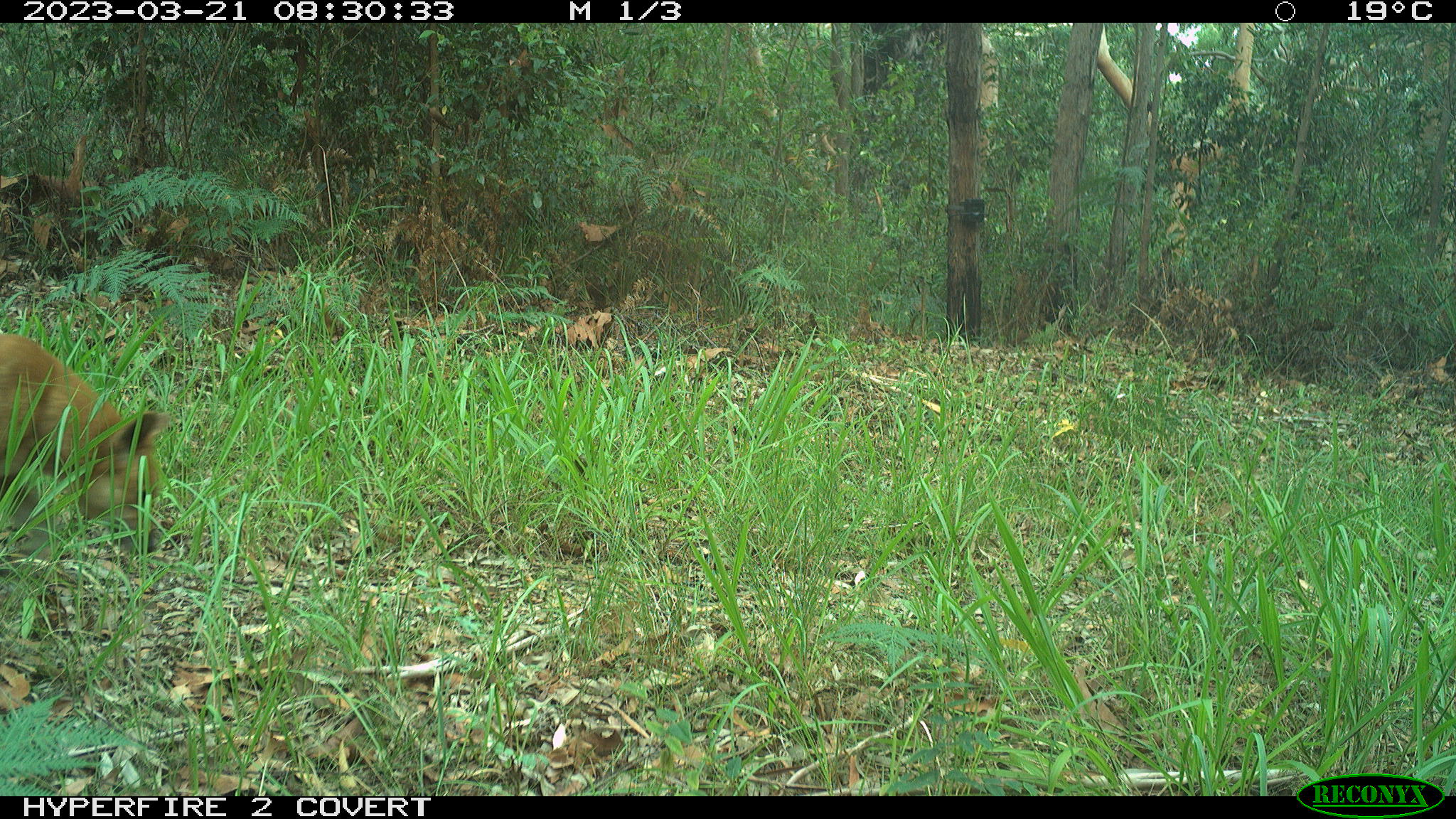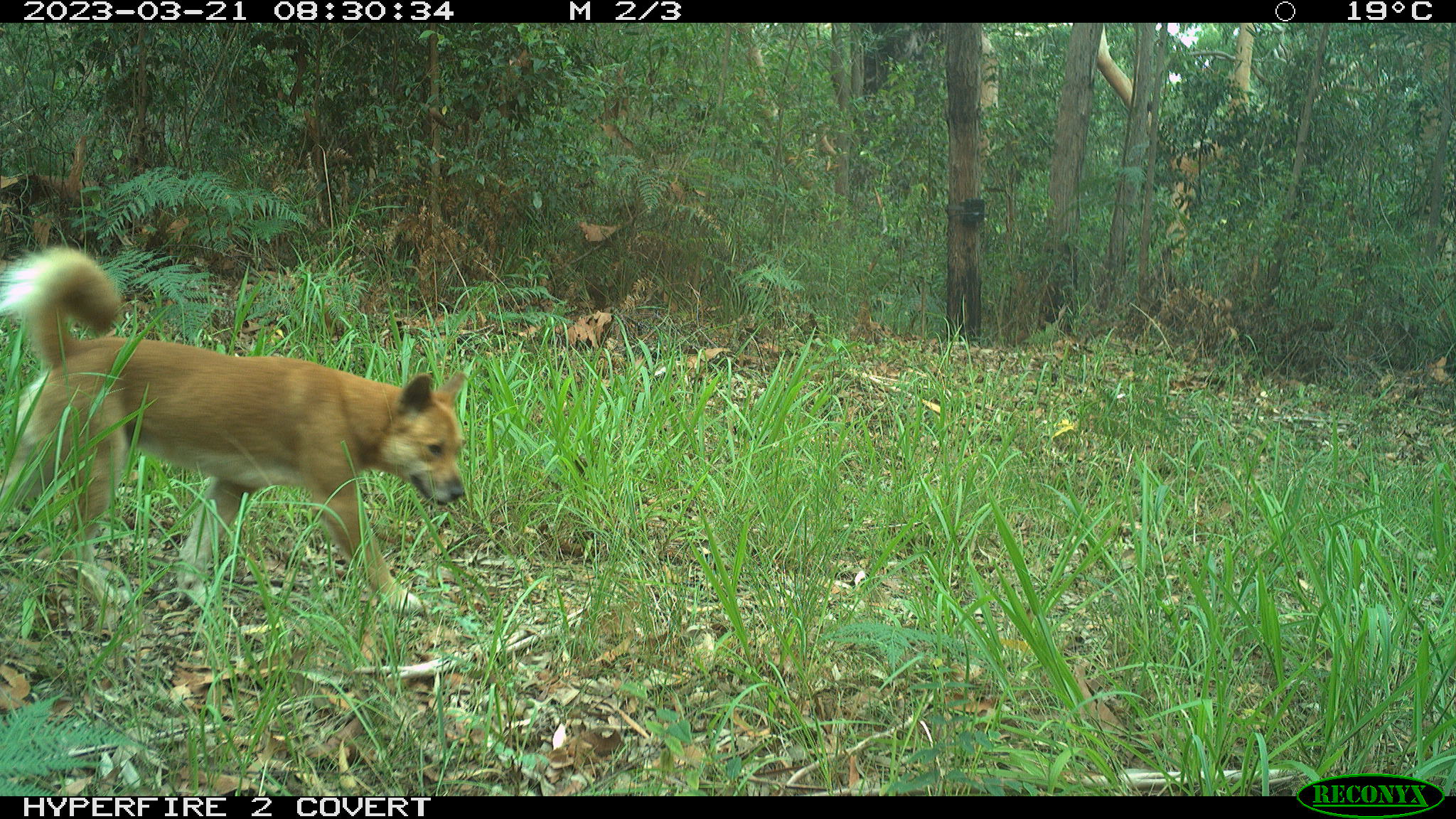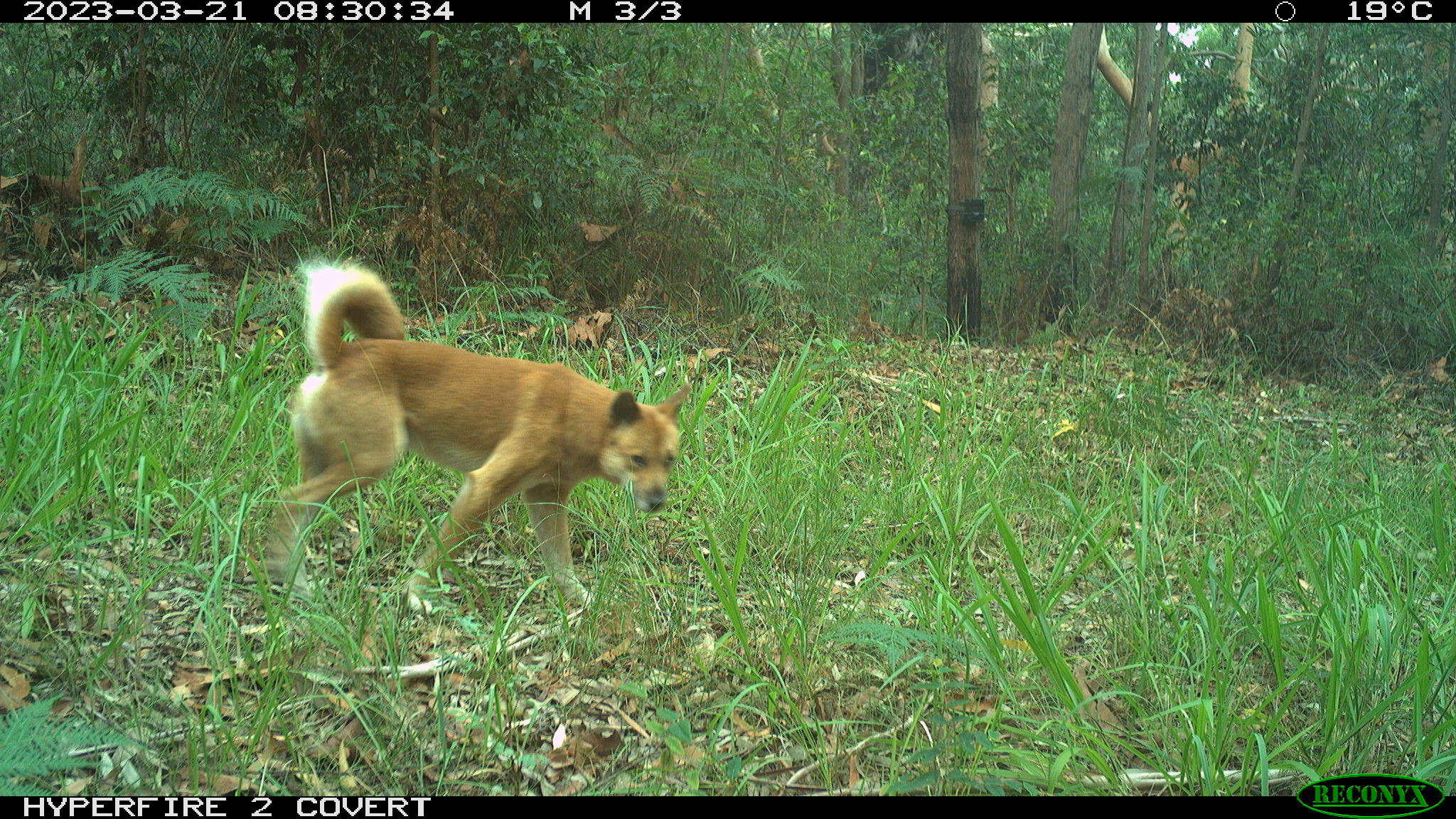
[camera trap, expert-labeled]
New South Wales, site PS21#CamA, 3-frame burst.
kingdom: Animalia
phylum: Chordata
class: Mammalia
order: Carnivora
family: Canidae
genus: Canis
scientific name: Canis familiaris dingo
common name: dingo